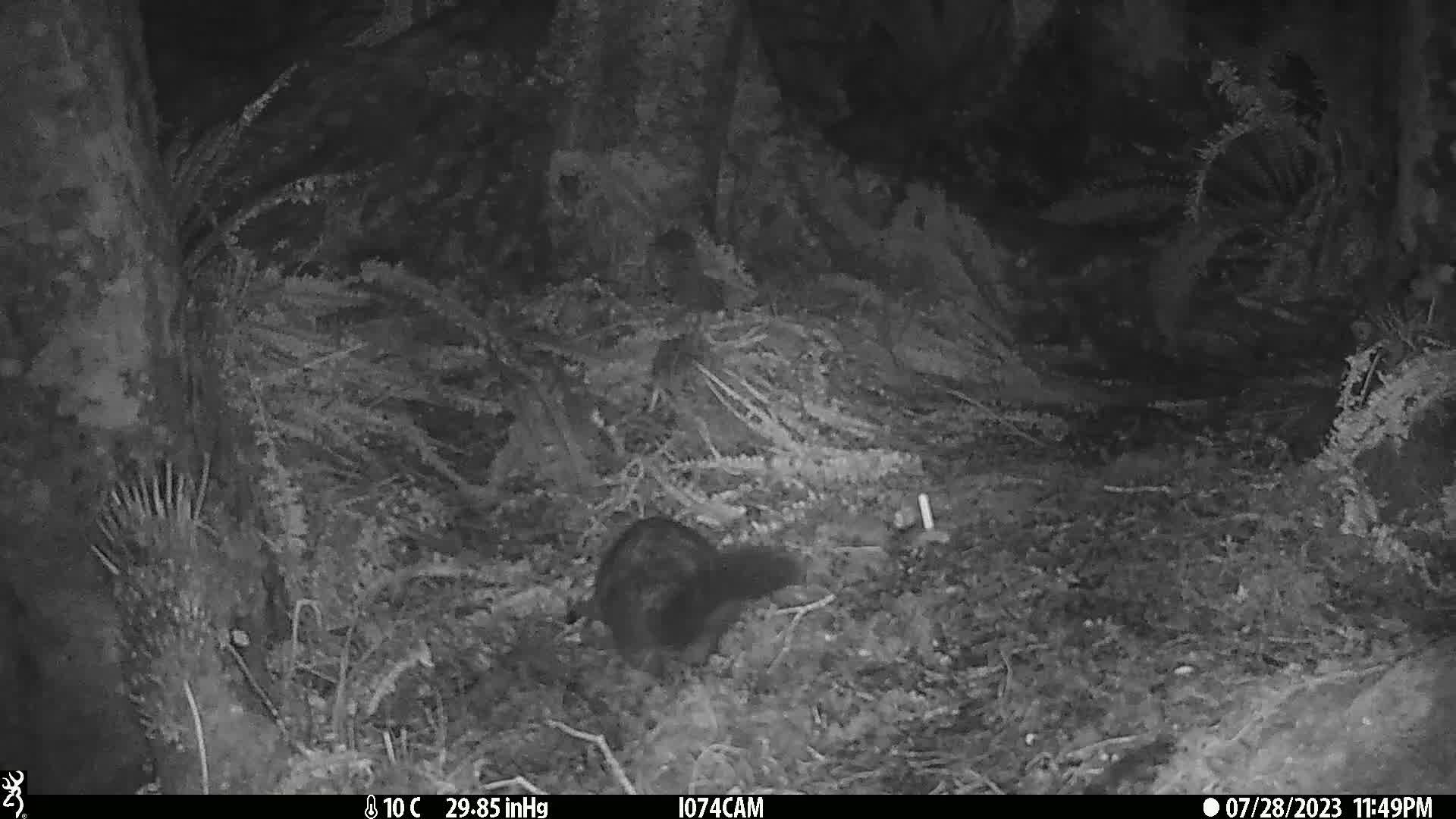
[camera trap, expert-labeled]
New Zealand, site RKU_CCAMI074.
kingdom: Animalia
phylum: Chordata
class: Mammalia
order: Diprotodontia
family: Phalangeridae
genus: Trichosurus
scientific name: Trichosurus vulpecula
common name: common brushtail possum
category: possum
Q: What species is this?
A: Possum (common brushtail possum) (Trichosurus vulpecula).